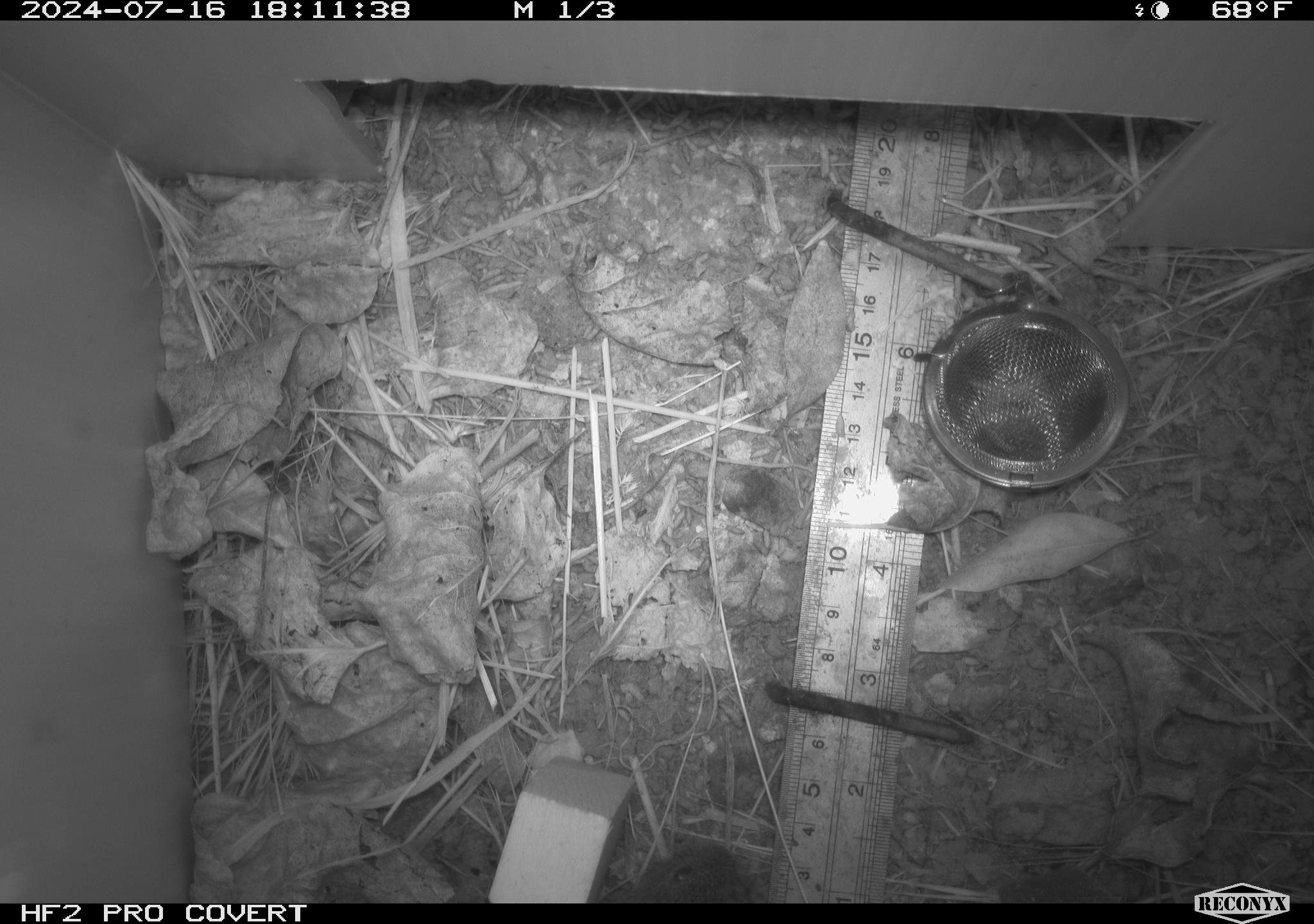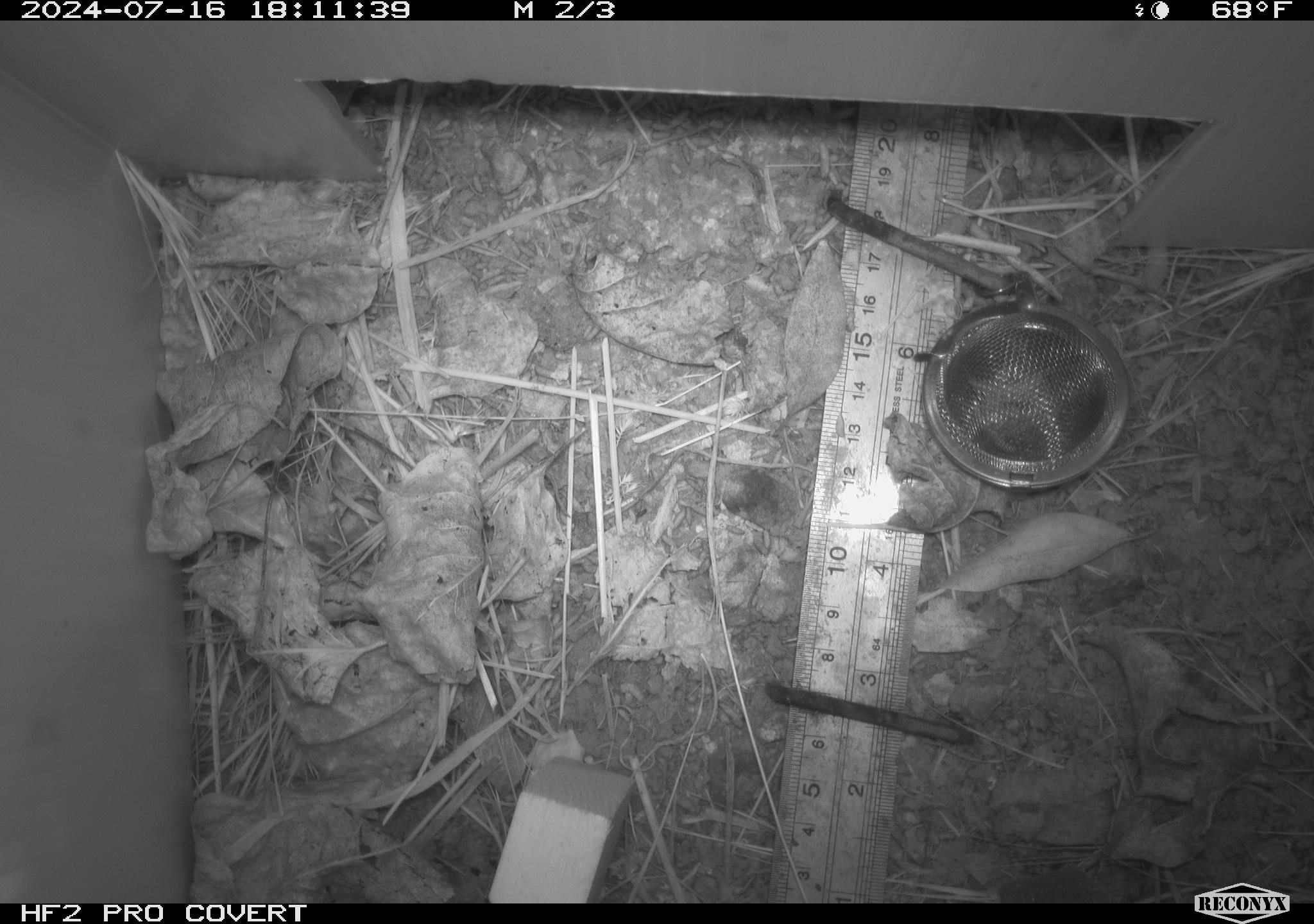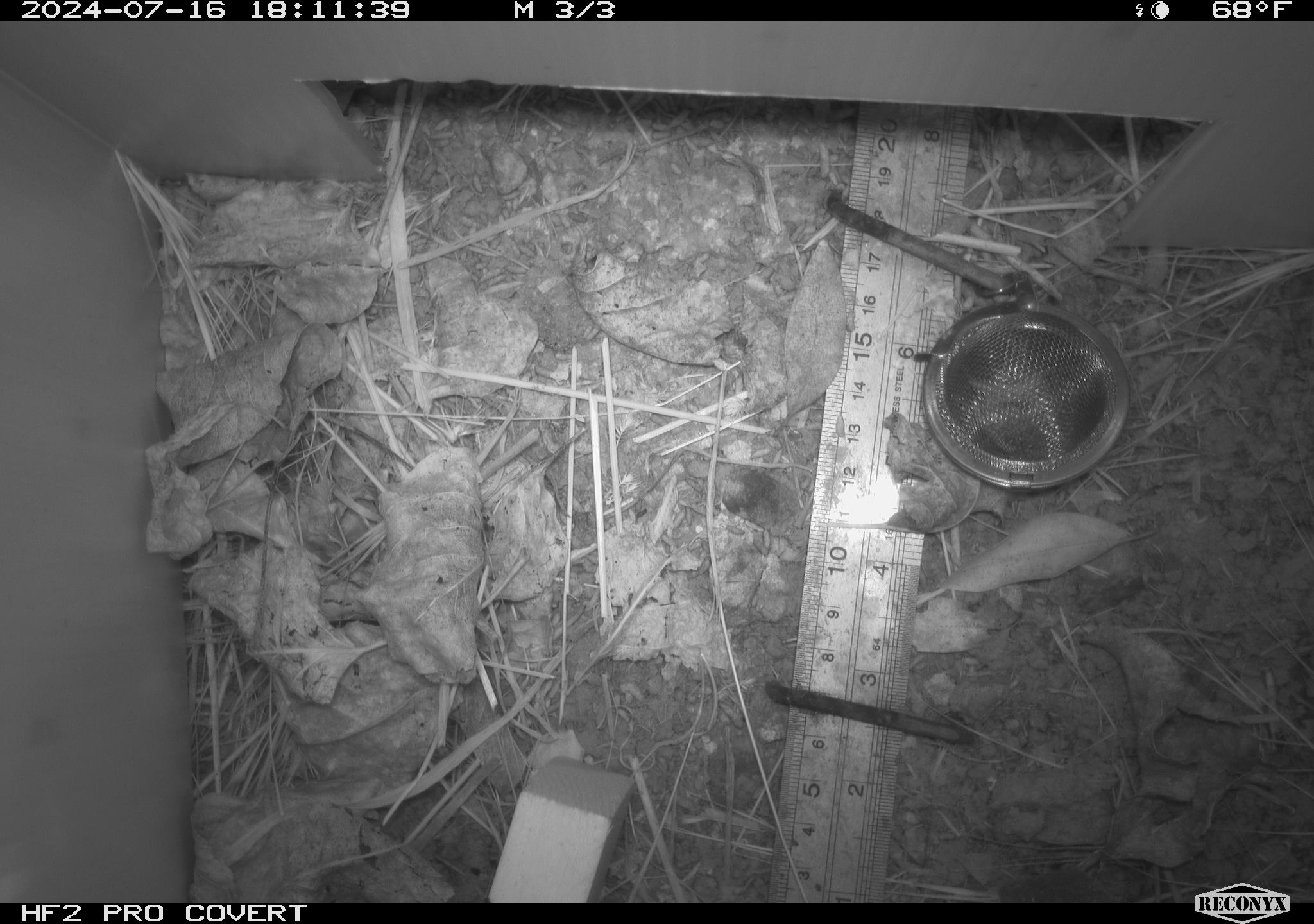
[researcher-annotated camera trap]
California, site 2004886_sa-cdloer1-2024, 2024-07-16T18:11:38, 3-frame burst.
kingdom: Animalia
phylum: Chordata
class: Mammalia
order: Rodentia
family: Cricetidae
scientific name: Arvicolinae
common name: voles, lemmings, and muskrats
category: arvicolinae subfamily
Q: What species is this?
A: Arvicolinae subfamily (voles, lemmings, and muskrats) (Arvicolinae).